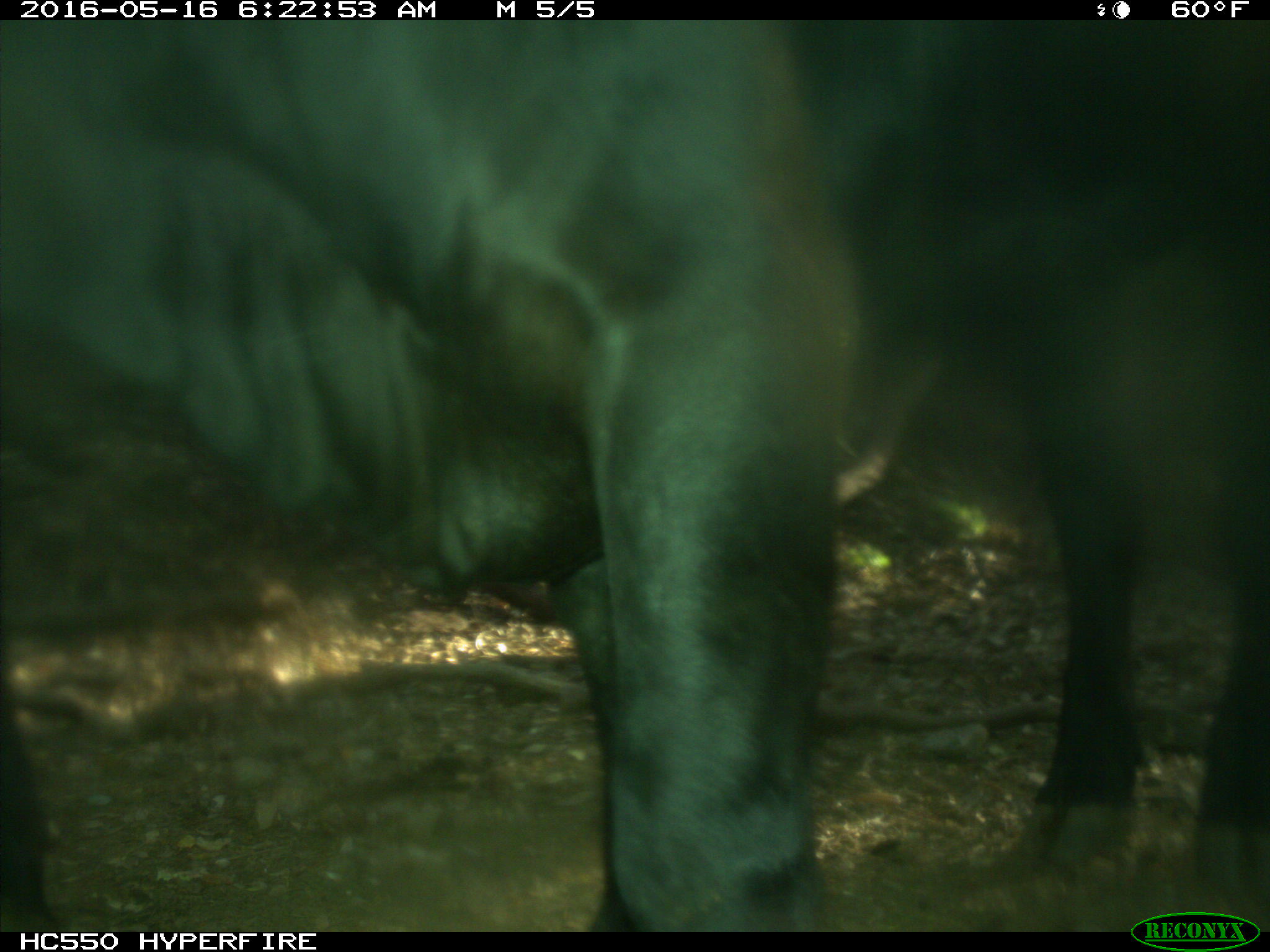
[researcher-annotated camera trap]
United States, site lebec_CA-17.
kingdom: Animalia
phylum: Chordata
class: Mammalia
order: Artiodactyla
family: Bovidae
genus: Bos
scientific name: Bos taurus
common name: domestic cow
Bos taurus (domestic cow).